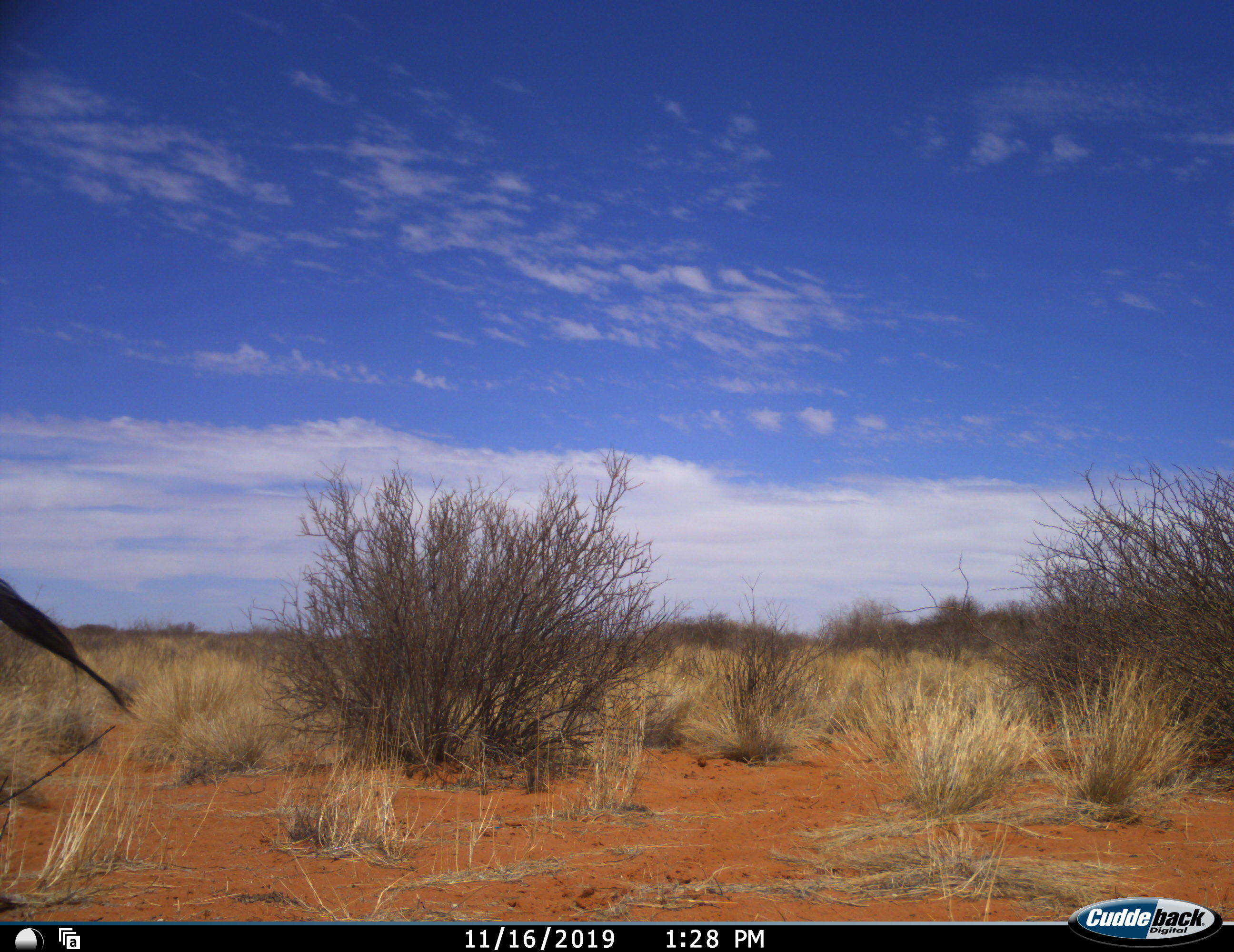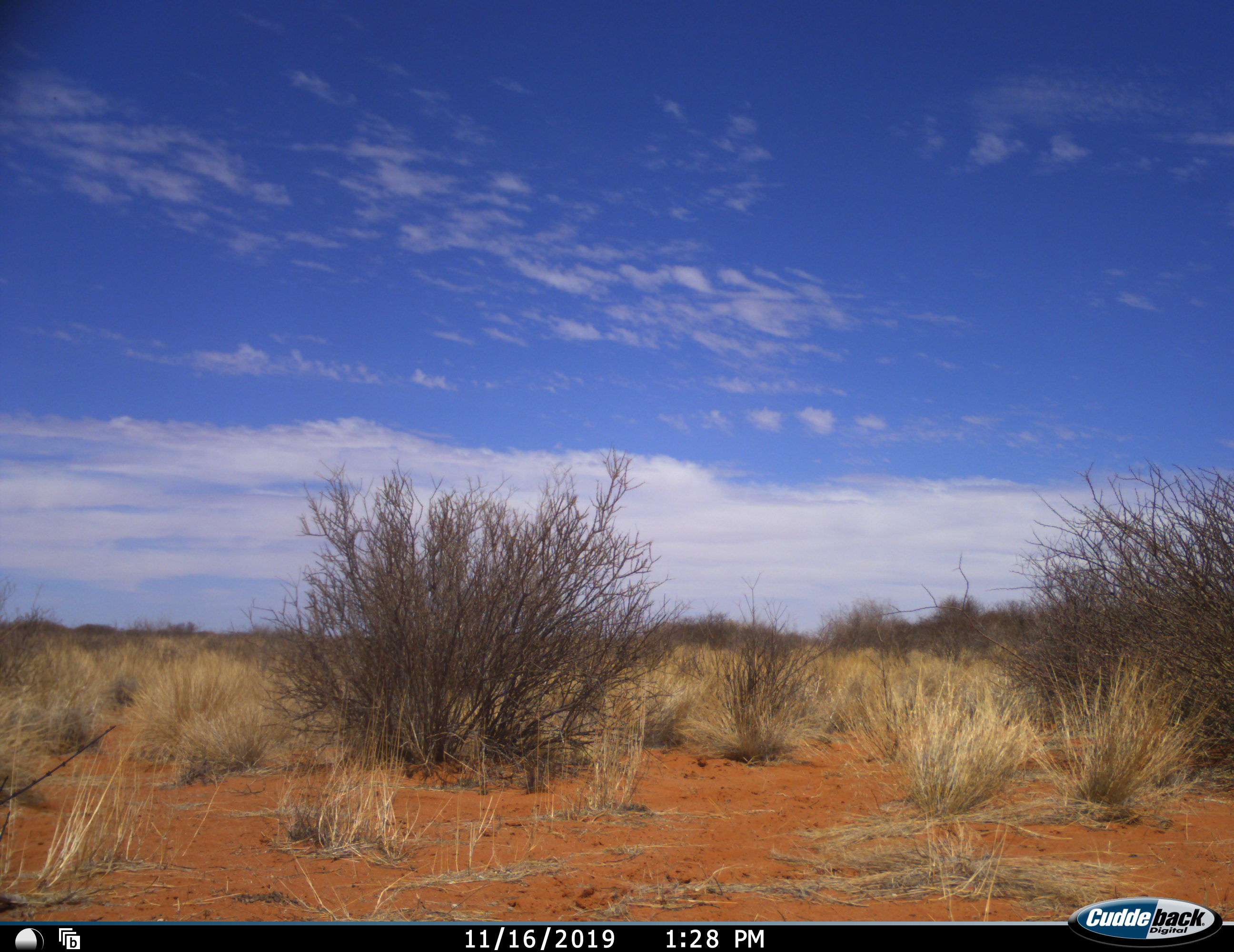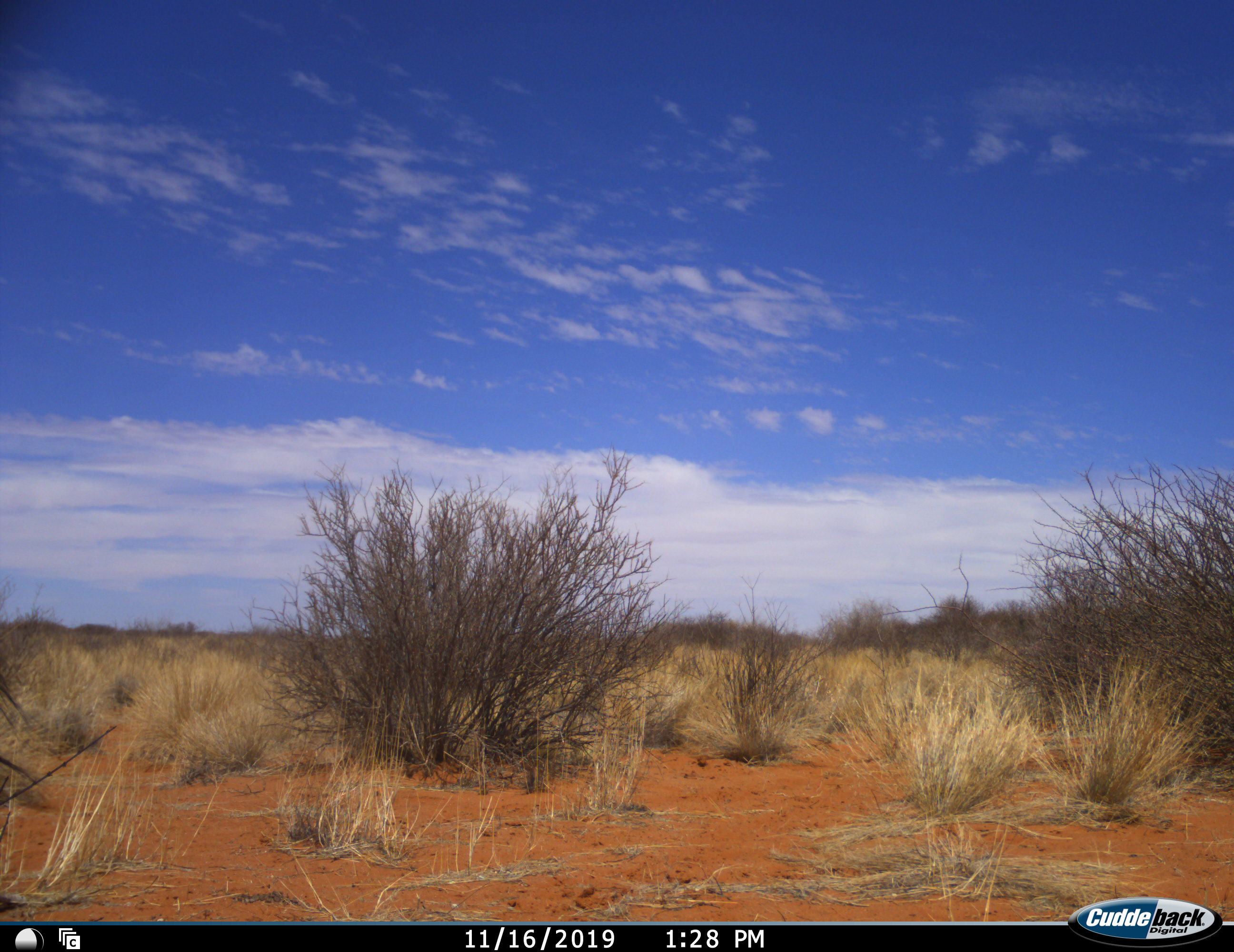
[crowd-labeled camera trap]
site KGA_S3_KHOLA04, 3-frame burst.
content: unidentified animal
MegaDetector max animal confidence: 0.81